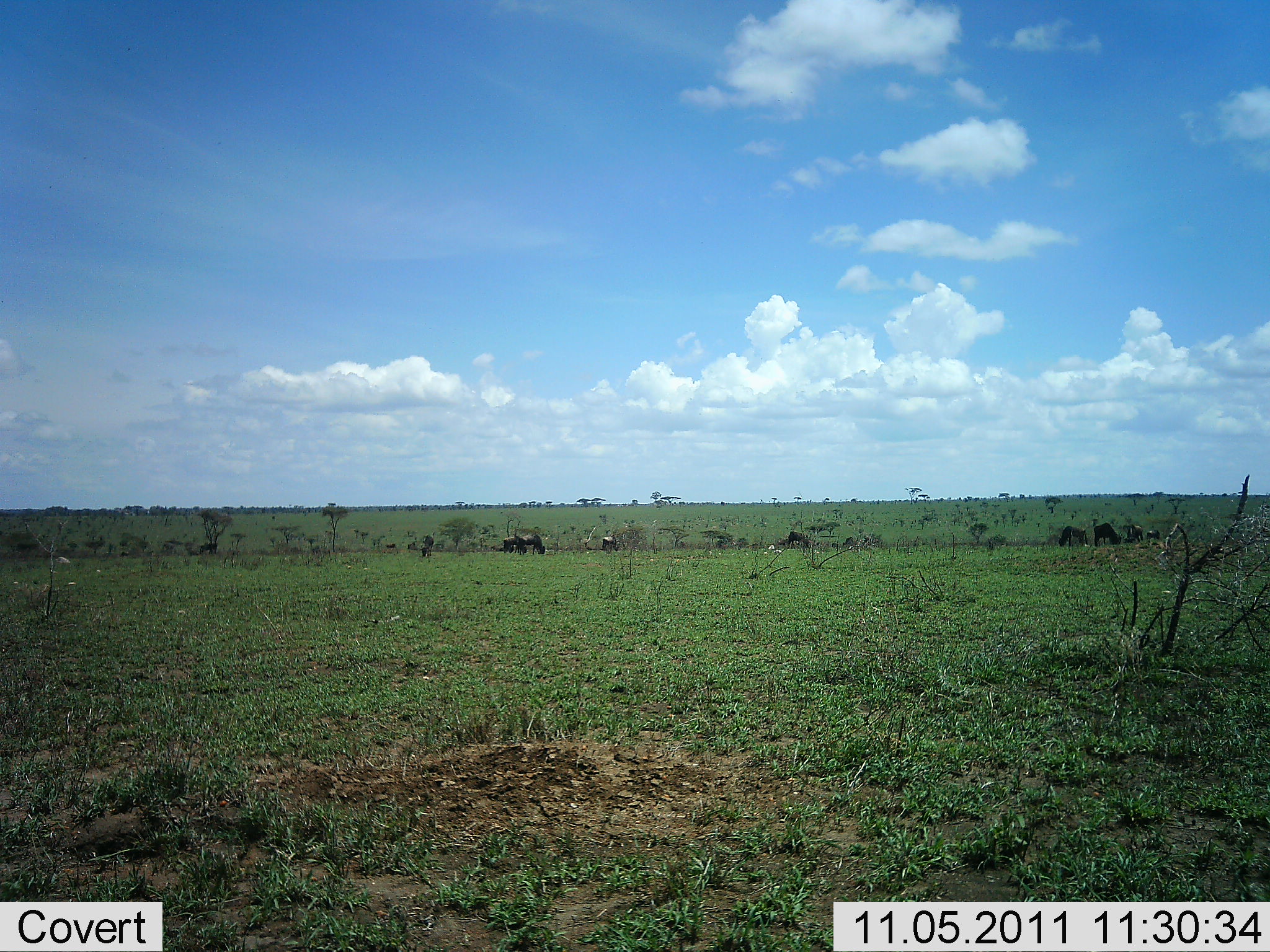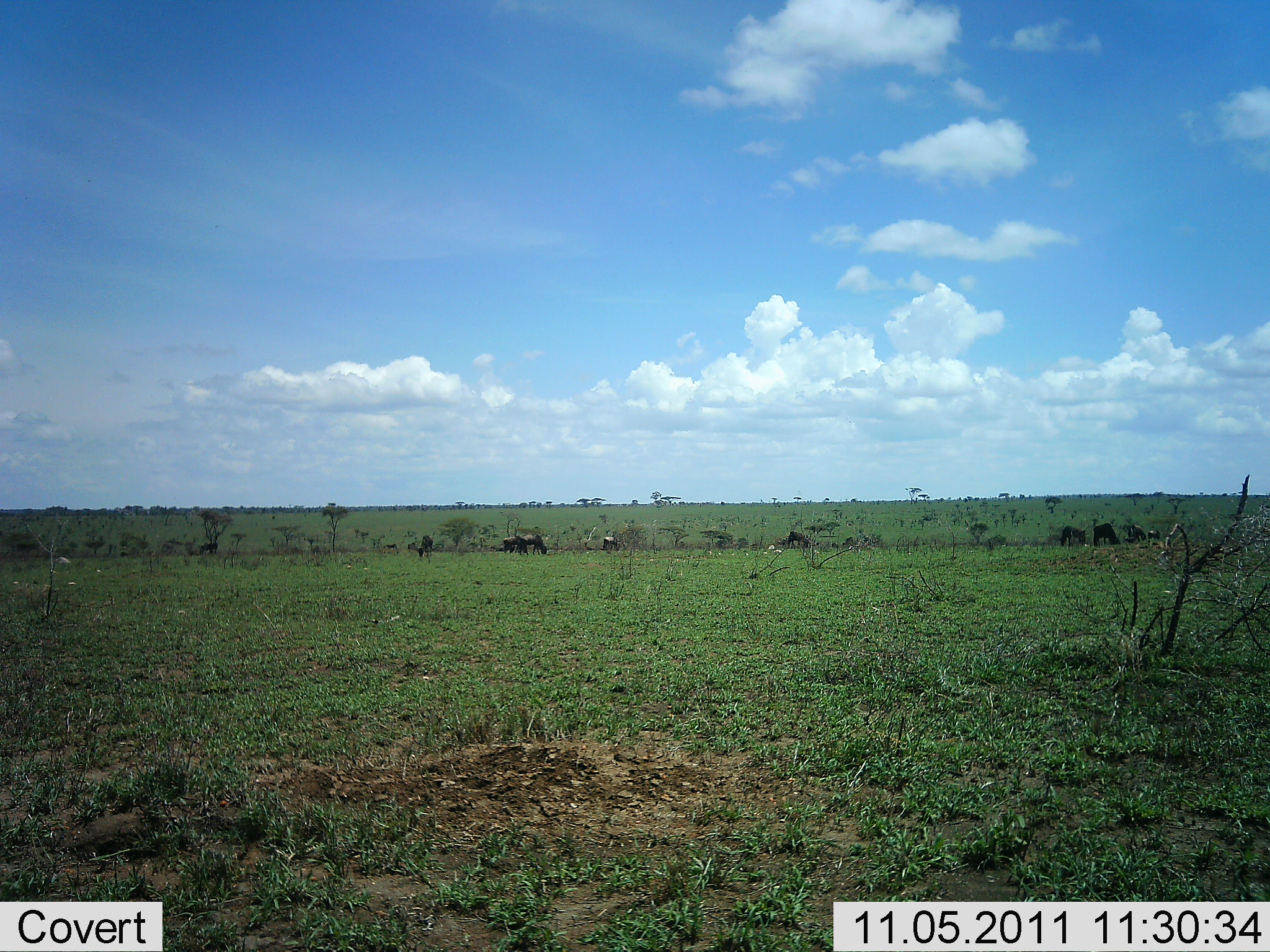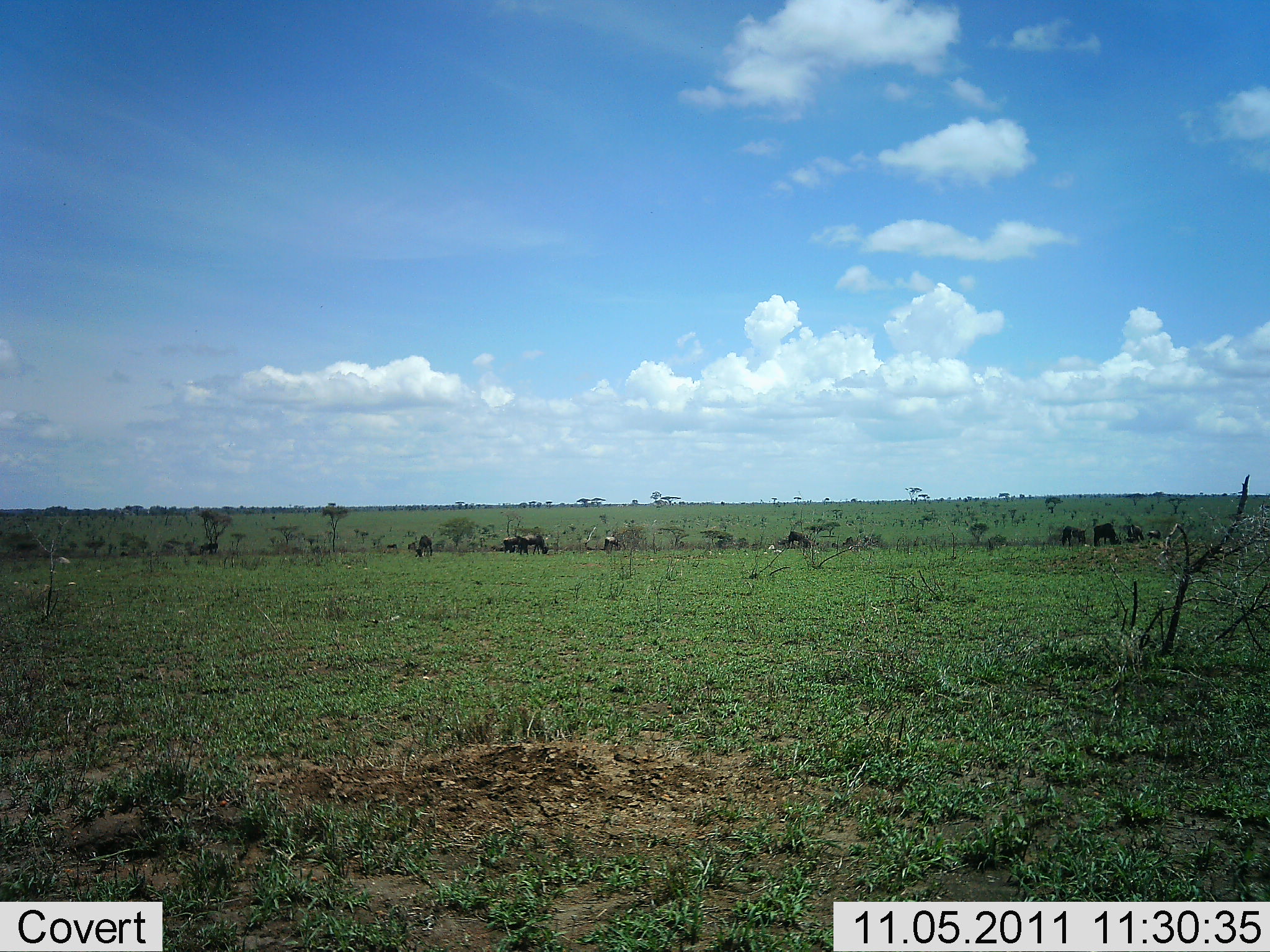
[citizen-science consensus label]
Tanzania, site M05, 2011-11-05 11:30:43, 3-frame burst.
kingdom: Animalia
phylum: Chordata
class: Mammalia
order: Artiodactyla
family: Bovidae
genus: Connochaetes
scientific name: Connochaetes taurinus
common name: blue wildebeest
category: wildebeest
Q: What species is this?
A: Wildebeest (blue wildebeest) (Connochaetes taurinus).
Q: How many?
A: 9.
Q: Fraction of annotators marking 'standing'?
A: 55%.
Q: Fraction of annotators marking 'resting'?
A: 0%.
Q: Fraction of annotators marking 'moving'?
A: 0%.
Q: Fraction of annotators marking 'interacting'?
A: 0%.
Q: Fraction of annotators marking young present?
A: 0%.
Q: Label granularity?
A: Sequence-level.